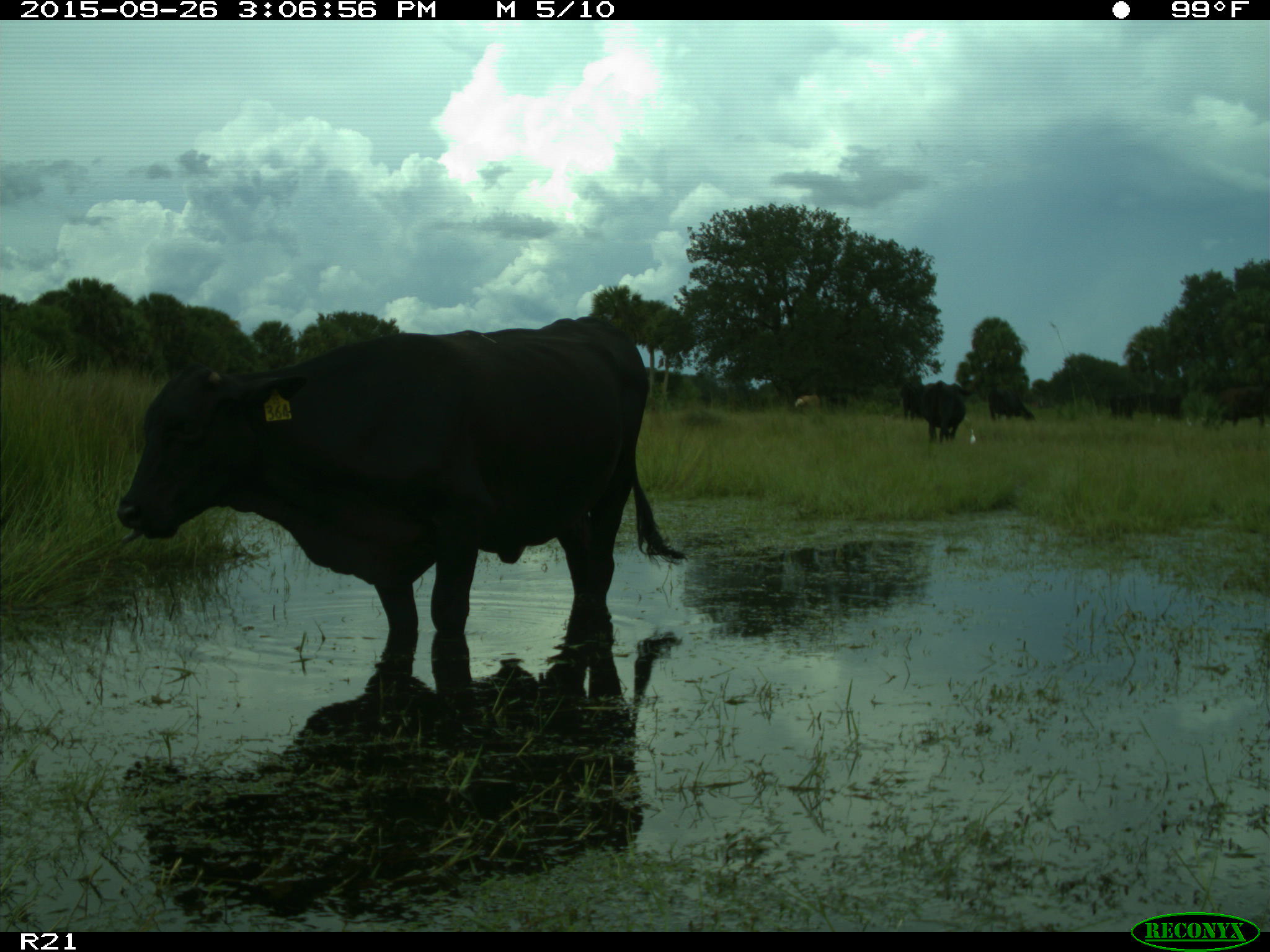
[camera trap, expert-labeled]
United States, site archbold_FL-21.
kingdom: Animalia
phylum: Chordata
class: Mammalia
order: Artiodactyla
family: Bovidae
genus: Bos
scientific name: Bos taurus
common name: domestic cow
Bos taurus (domestic cow).